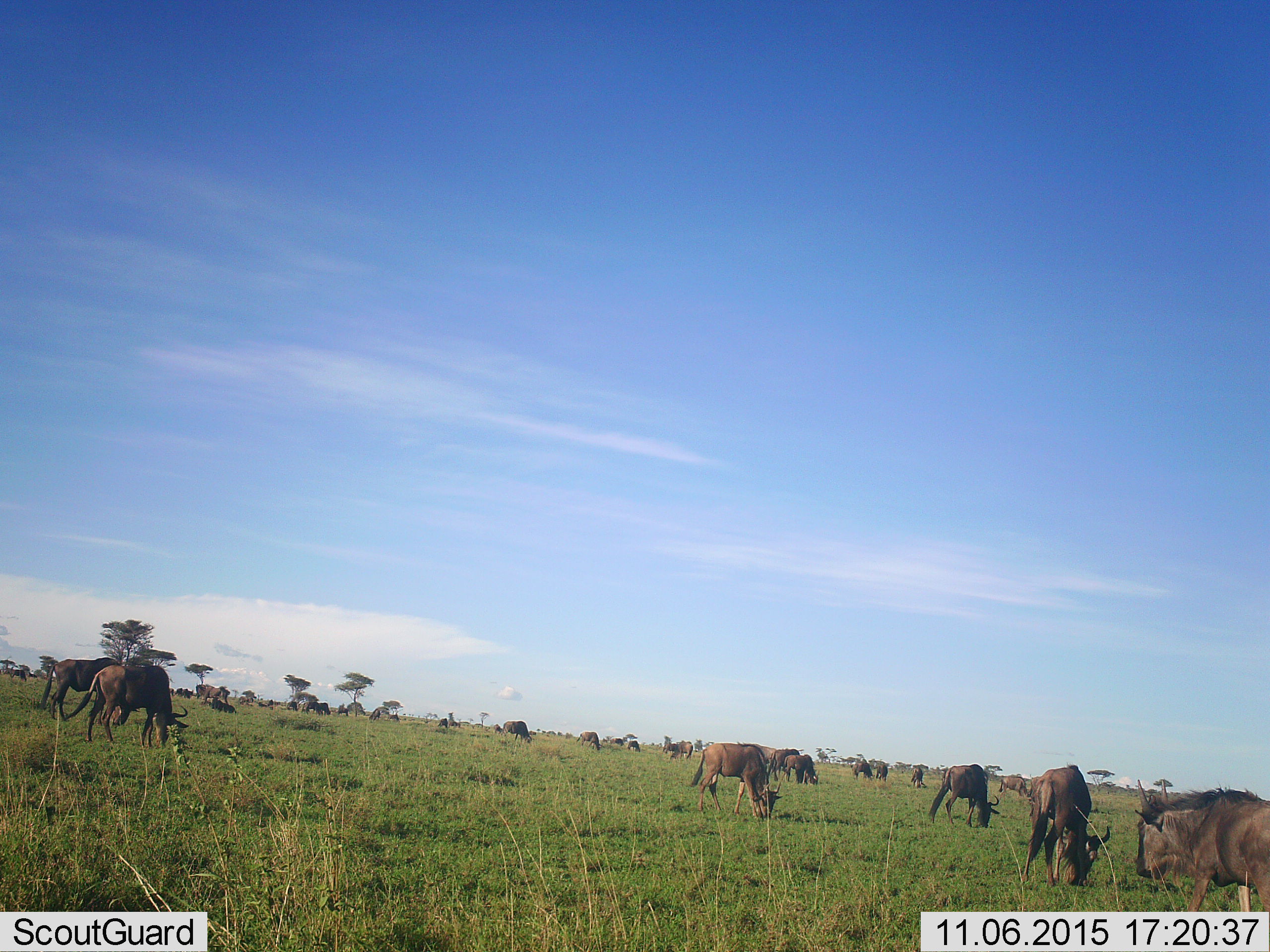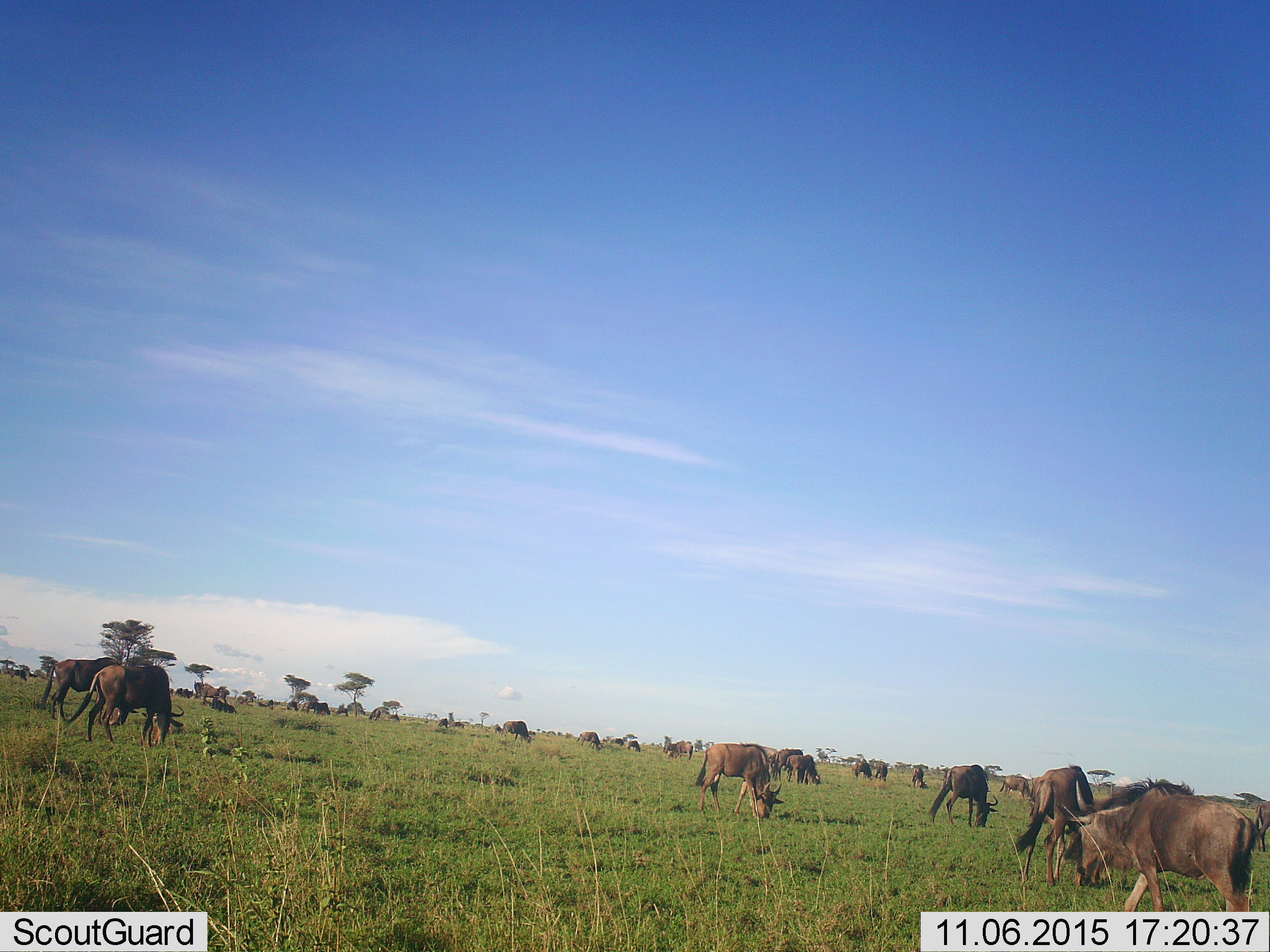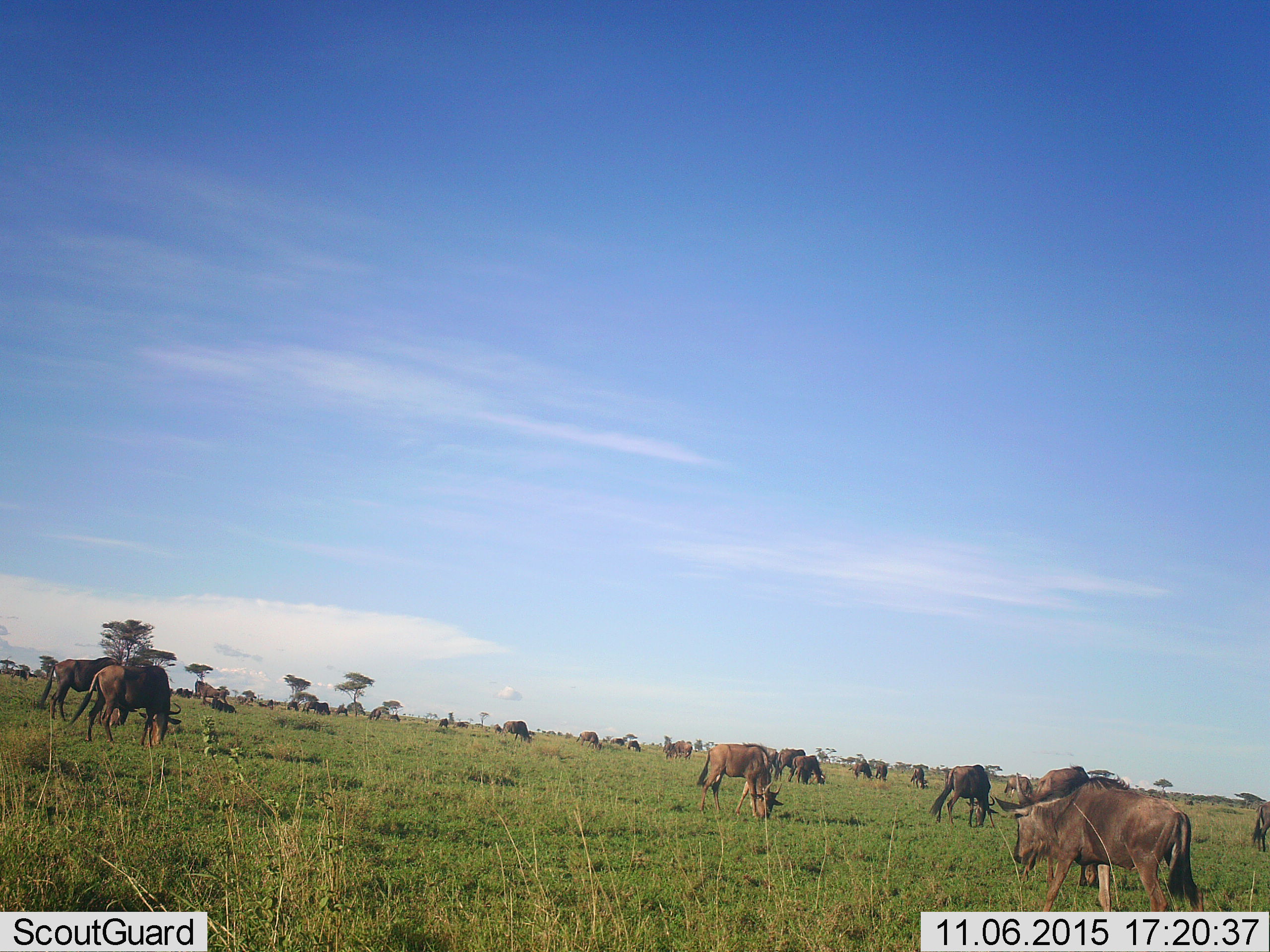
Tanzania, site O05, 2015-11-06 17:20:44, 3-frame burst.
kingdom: Animalia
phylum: Chordata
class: Mammalia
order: Artiodactyla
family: Bovidae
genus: Connochaetes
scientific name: Connochaetes taurinus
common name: blue wildebeest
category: wildebeest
Wildebeest (blue wildebeest) (Connochaetes taurinus), count 11-50. Behavior (volunteer vote fractions): standing 38%, resting 25%, moving 62%, interacting 12%. Young present (vote fraction): 25%. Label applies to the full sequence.